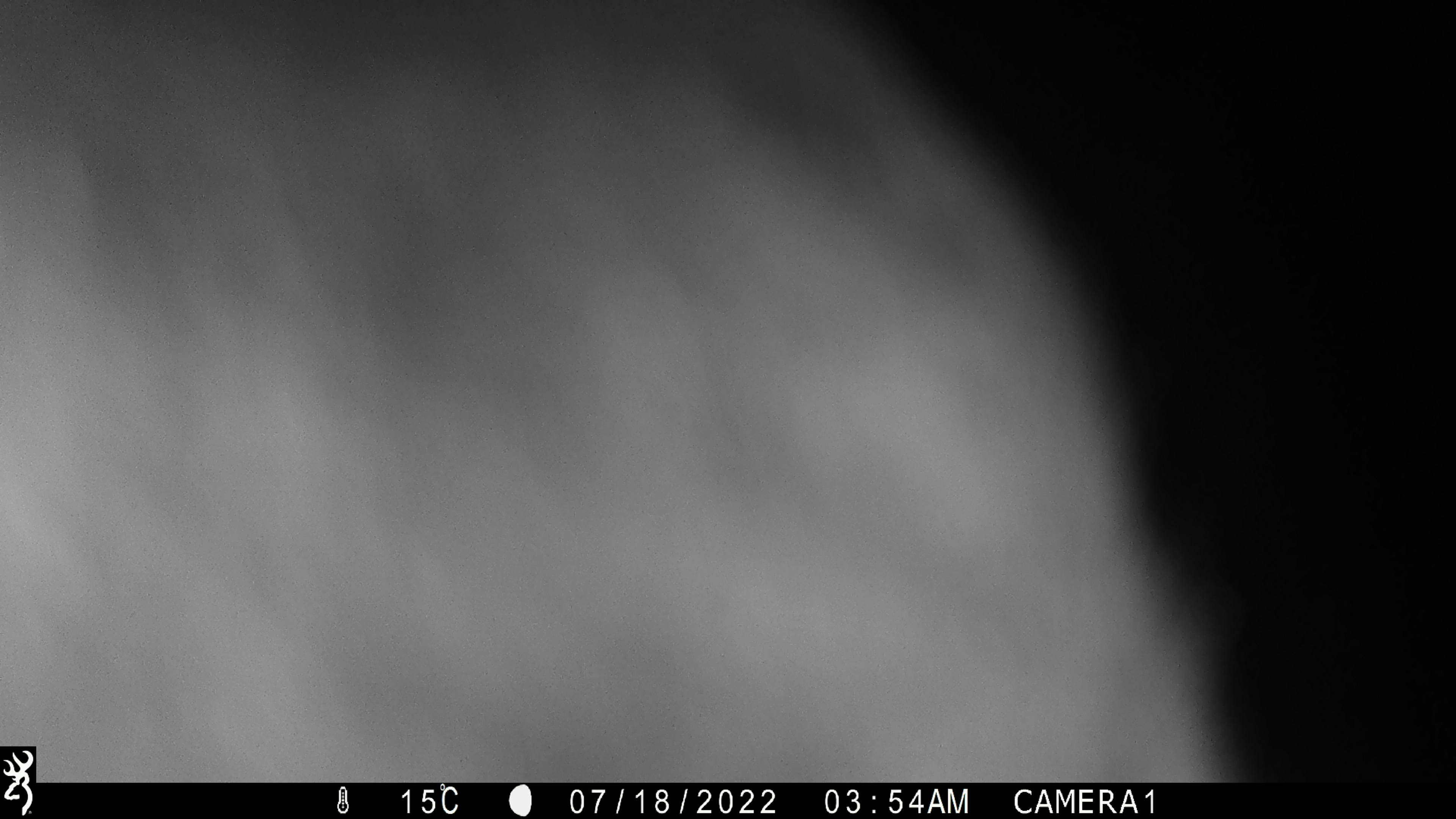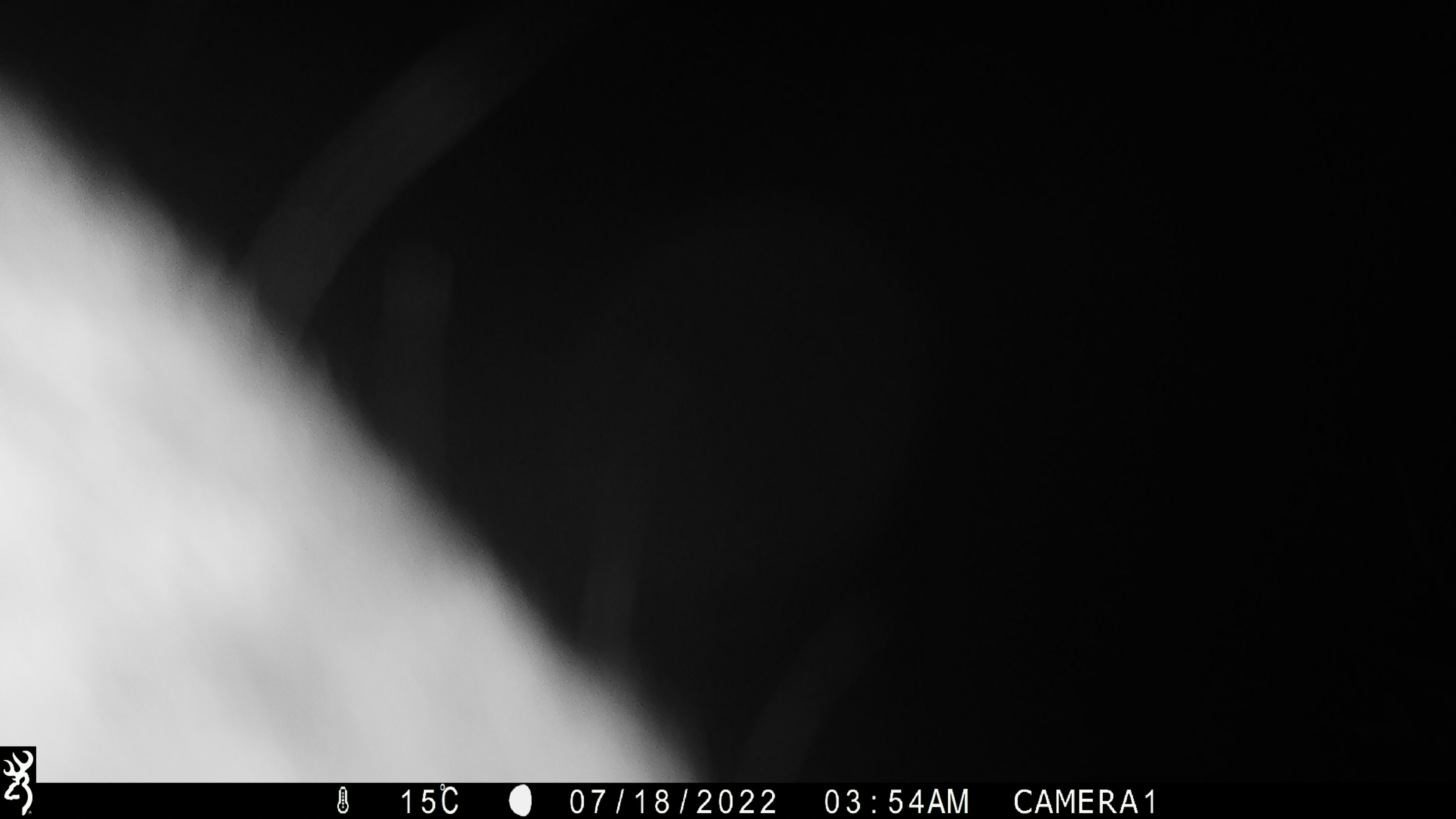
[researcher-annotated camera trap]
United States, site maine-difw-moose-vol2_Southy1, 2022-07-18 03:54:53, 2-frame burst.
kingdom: Animalia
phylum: Chordata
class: Mammalia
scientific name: Mammalia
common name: mammal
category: mammal sp.